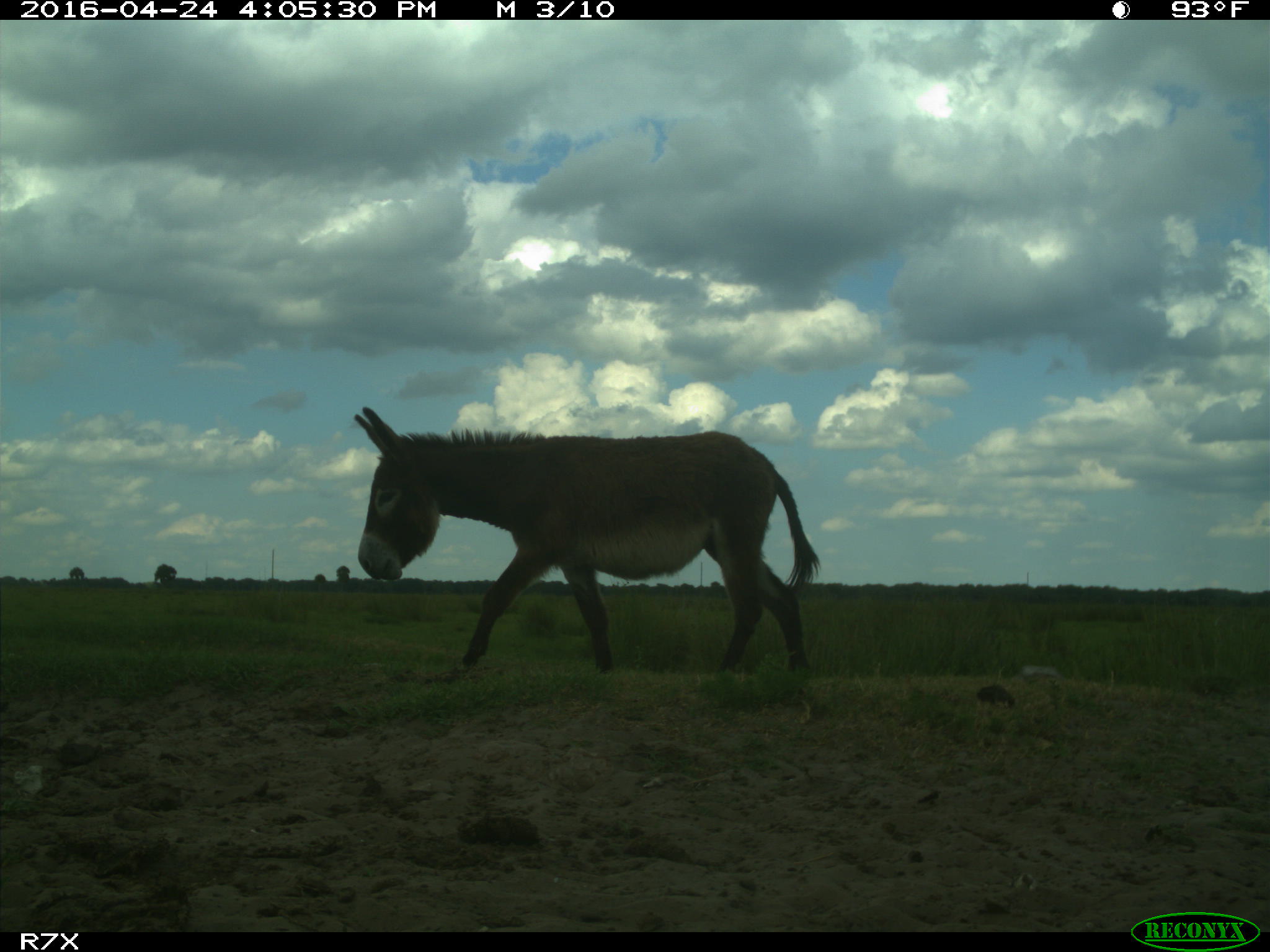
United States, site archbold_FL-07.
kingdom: Animalia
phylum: Chordata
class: Mammalia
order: Artiodactyla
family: Bovidae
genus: Bos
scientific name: Bos taurus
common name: domestic cow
Bos taurus (domestic cow).